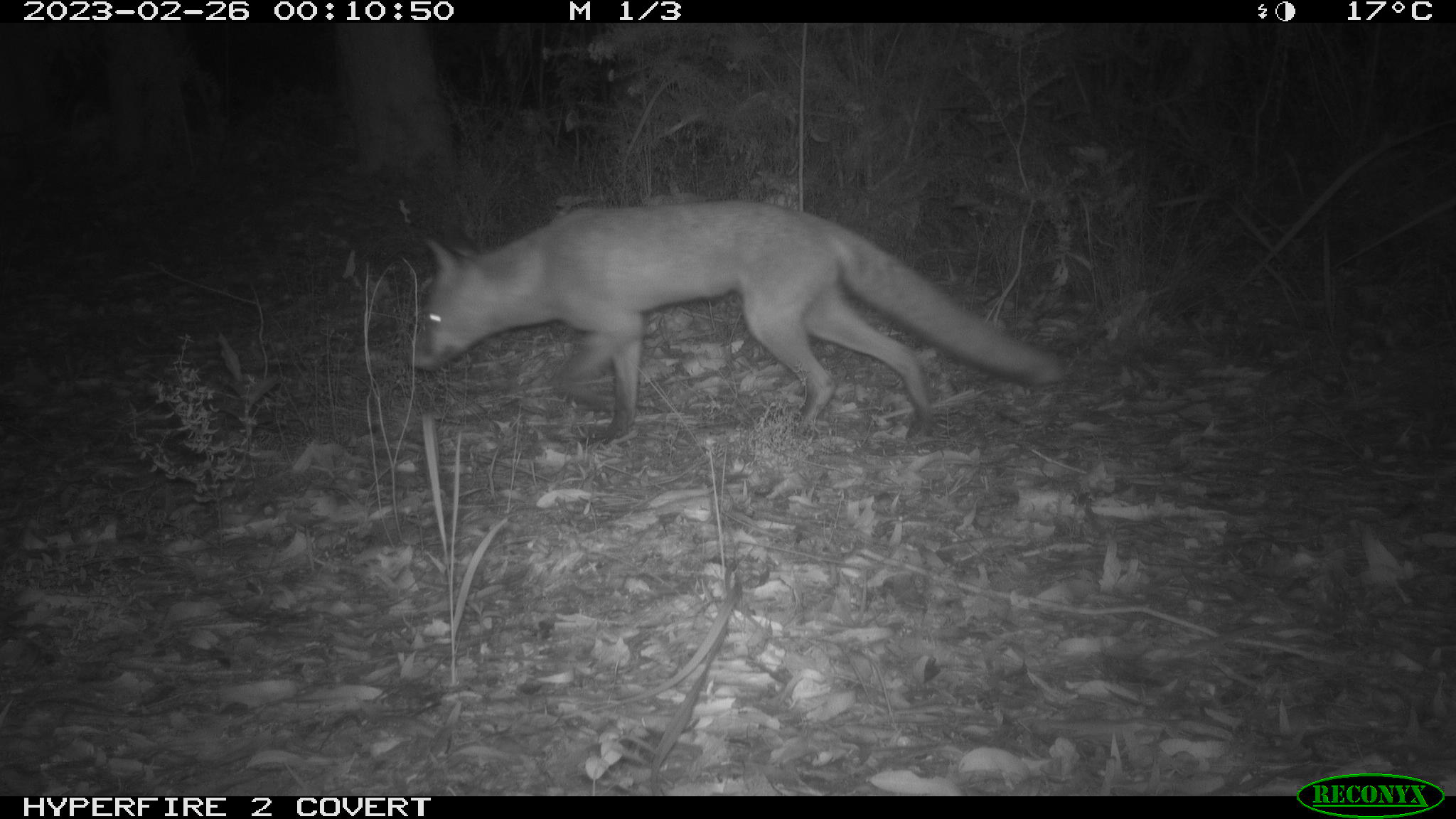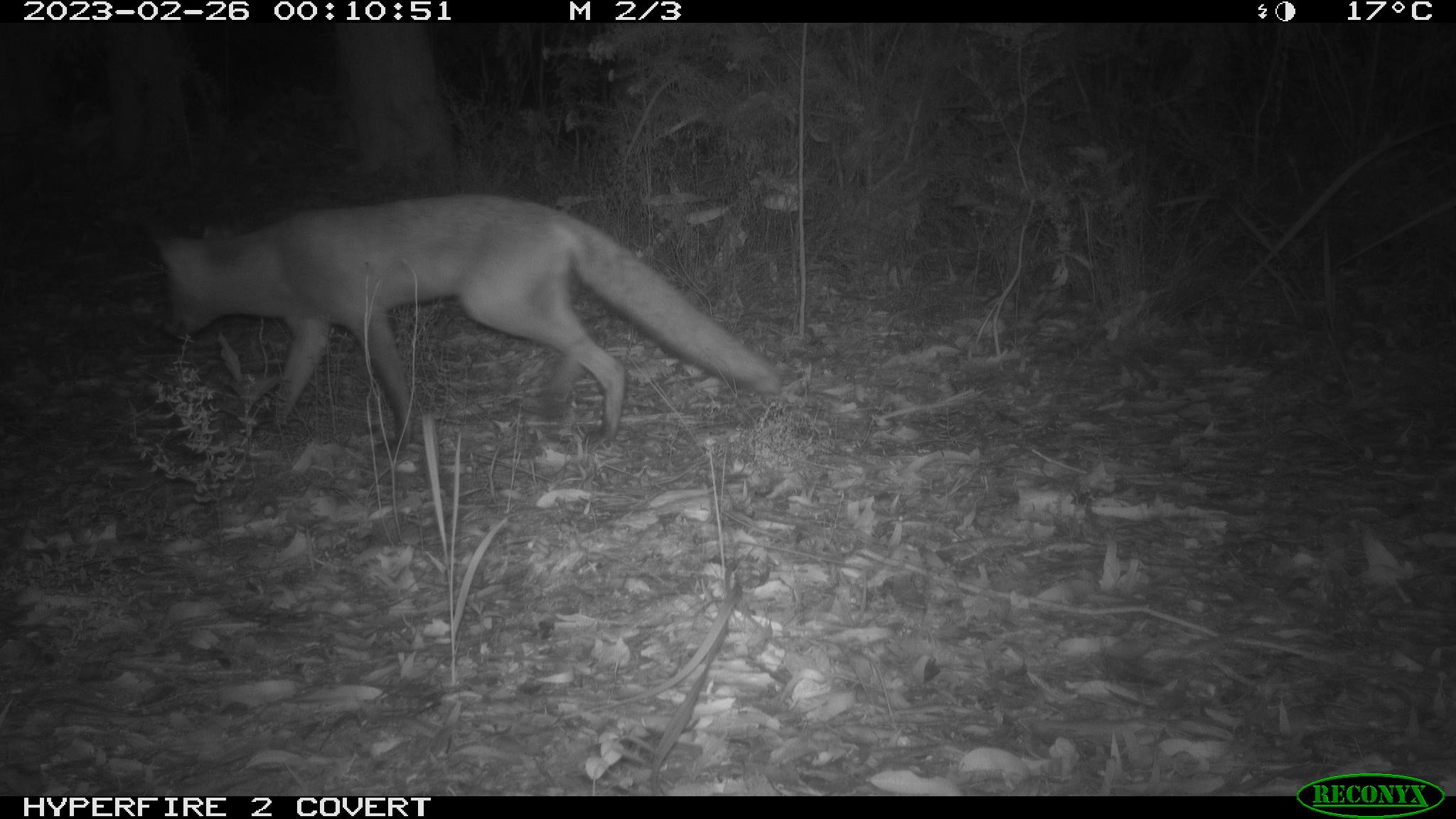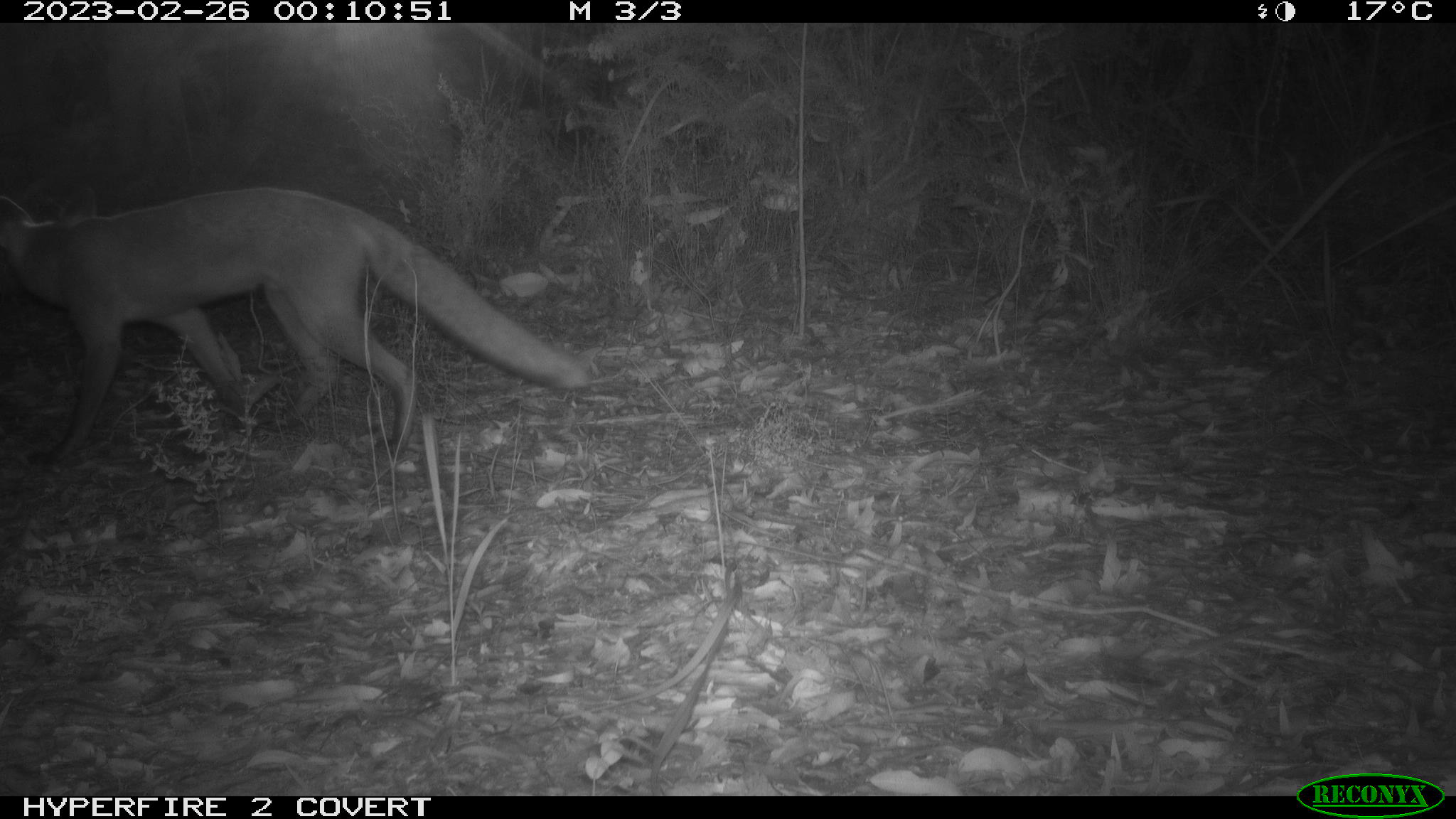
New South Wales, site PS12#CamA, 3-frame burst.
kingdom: Animalia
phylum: Chordata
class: Mammalia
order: Carnivora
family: Canidae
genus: Vulpes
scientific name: Vulpes vulpes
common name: red fox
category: fox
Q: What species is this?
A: Fox (red fox) (Vulpes vulpes).